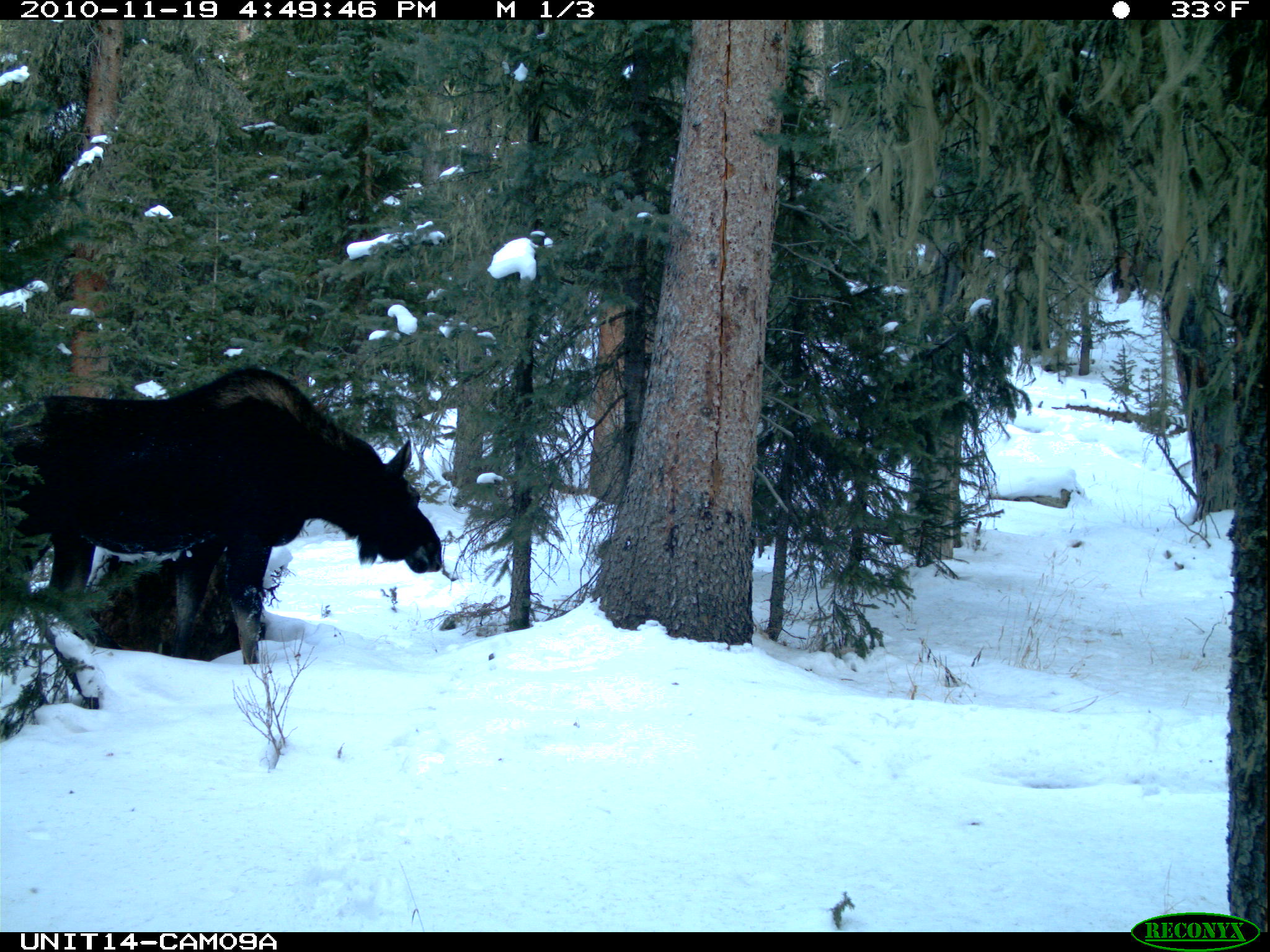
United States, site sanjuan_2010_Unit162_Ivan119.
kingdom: Animalia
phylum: Chordata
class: Mammalia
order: Artiodactyla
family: Cervidae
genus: Alces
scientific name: Alces alces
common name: moose